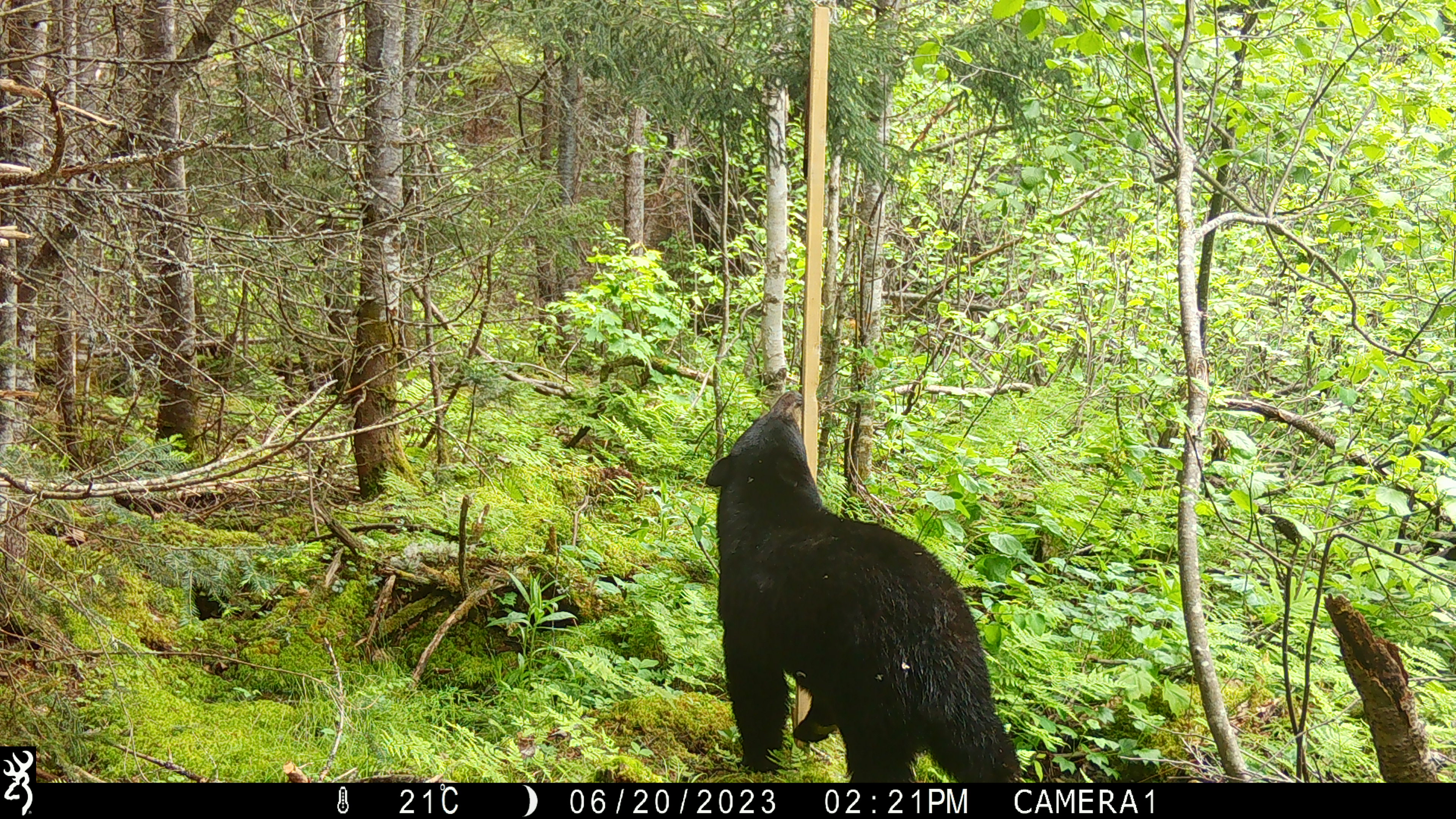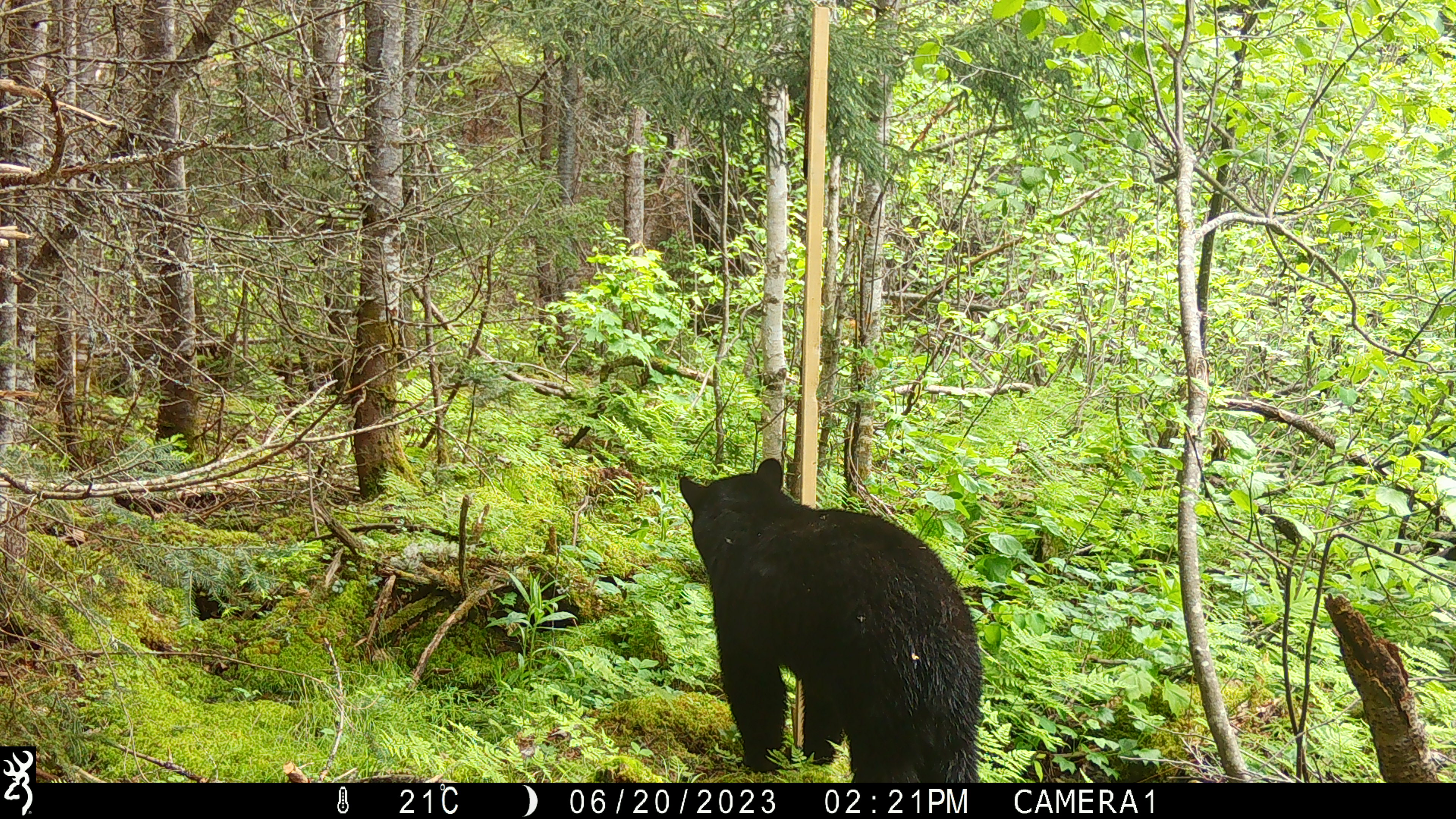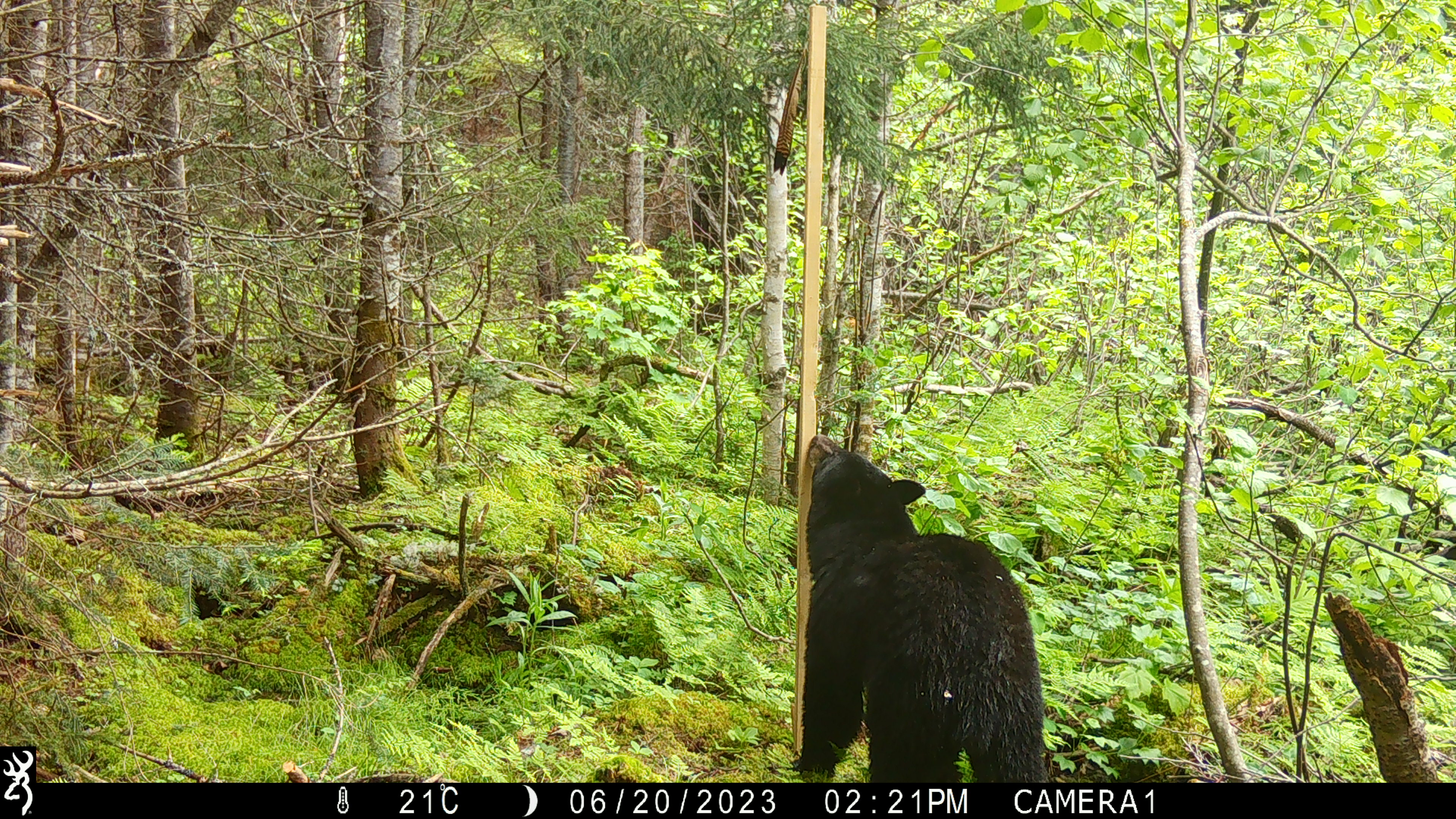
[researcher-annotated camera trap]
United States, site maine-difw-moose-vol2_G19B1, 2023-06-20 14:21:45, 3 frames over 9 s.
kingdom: Animalia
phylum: Chordata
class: Mammalia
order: Carnivora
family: Ursidae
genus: Ursus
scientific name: Ursus americanus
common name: black bear